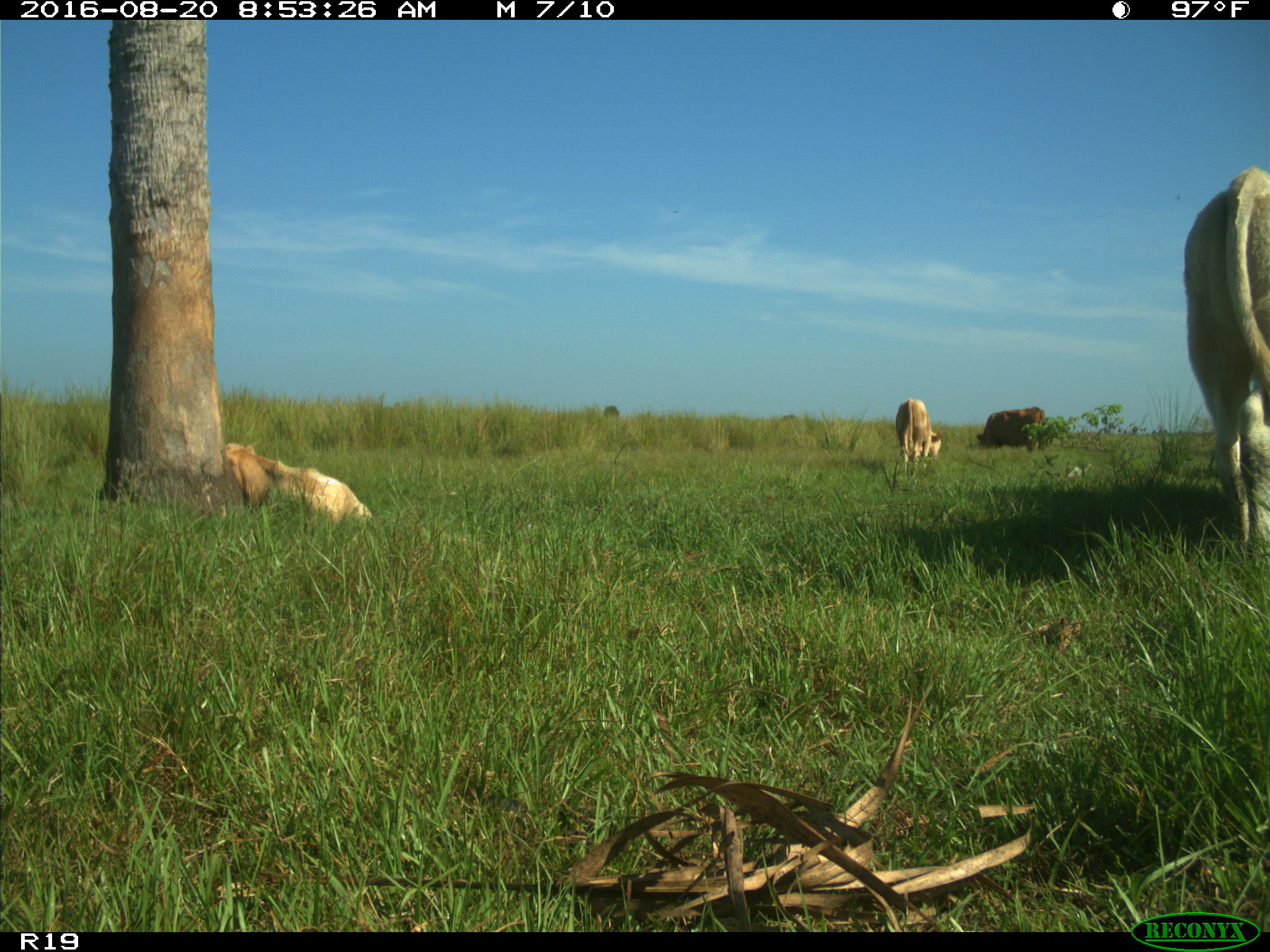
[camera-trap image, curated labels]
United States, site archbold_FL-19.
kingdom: Animalia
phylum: Chordata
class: Mammalia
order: Artiodactyla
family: Bovidae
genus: Bos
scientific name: Bos taurus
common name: domestic cow